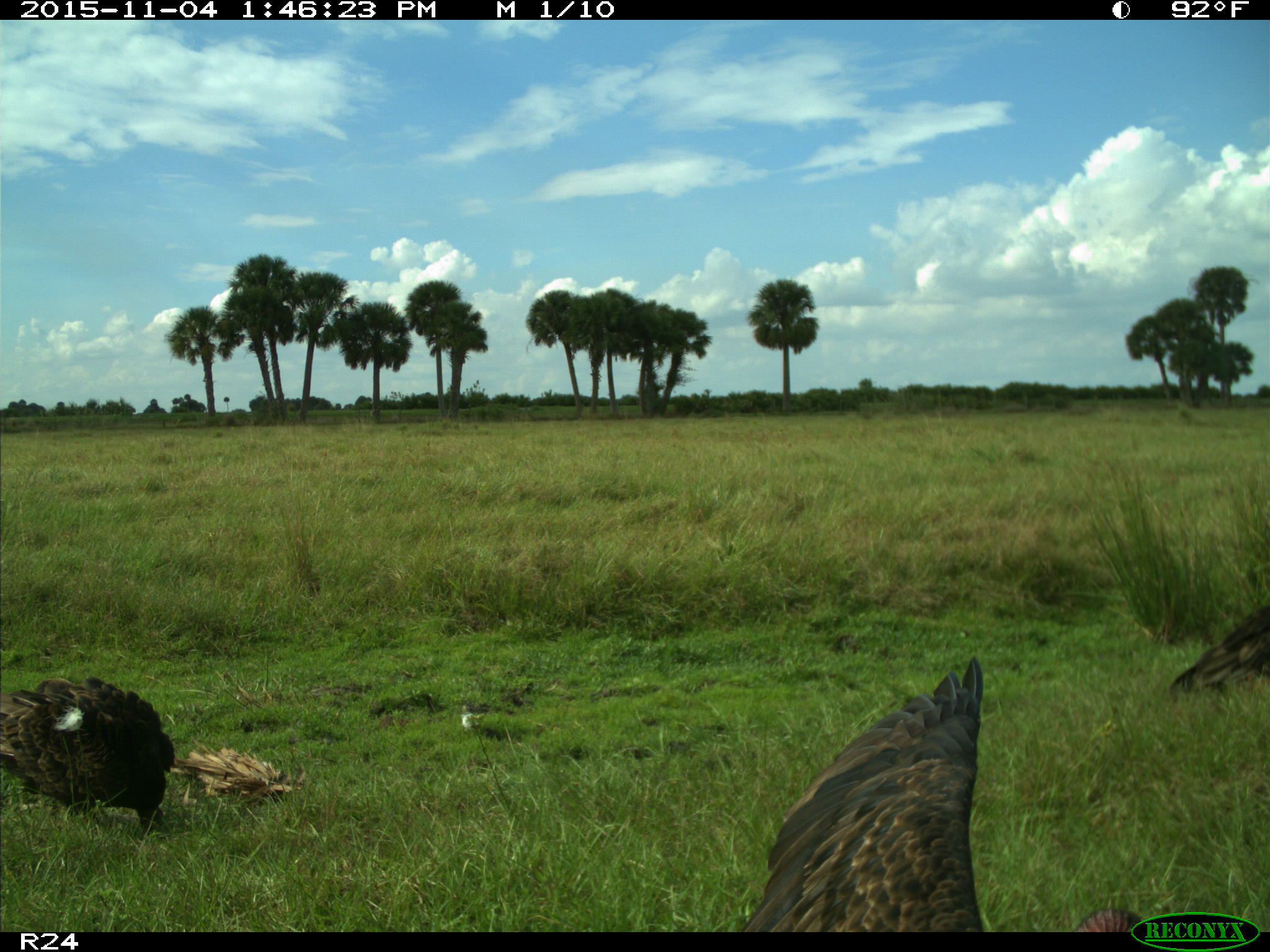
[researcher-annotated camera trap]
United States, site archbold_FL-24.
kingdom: Animalia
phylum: Chordata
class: Aves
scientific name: Aves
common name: birds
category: unidentified bird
Unidentified bird (birds) (Aves).